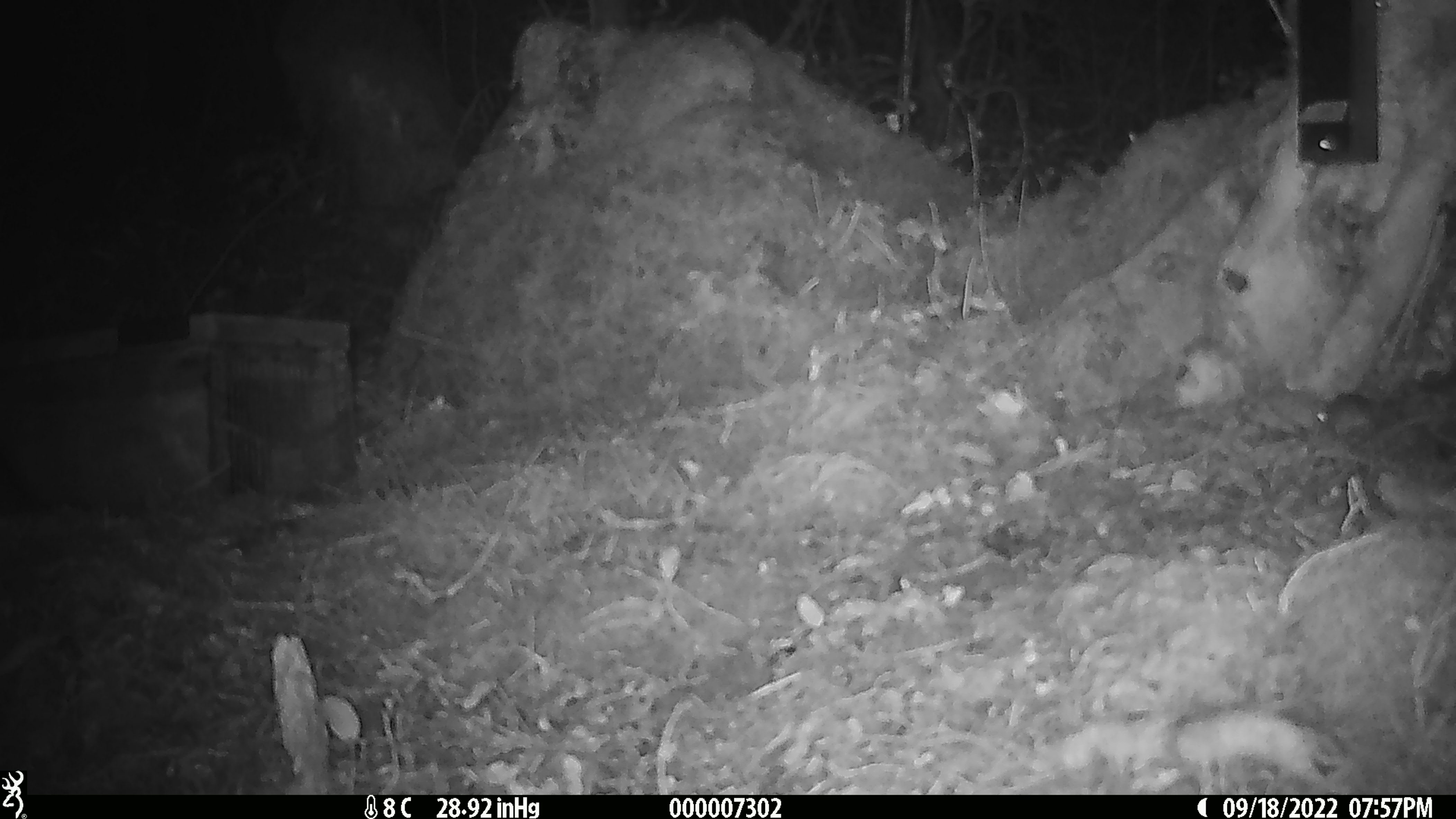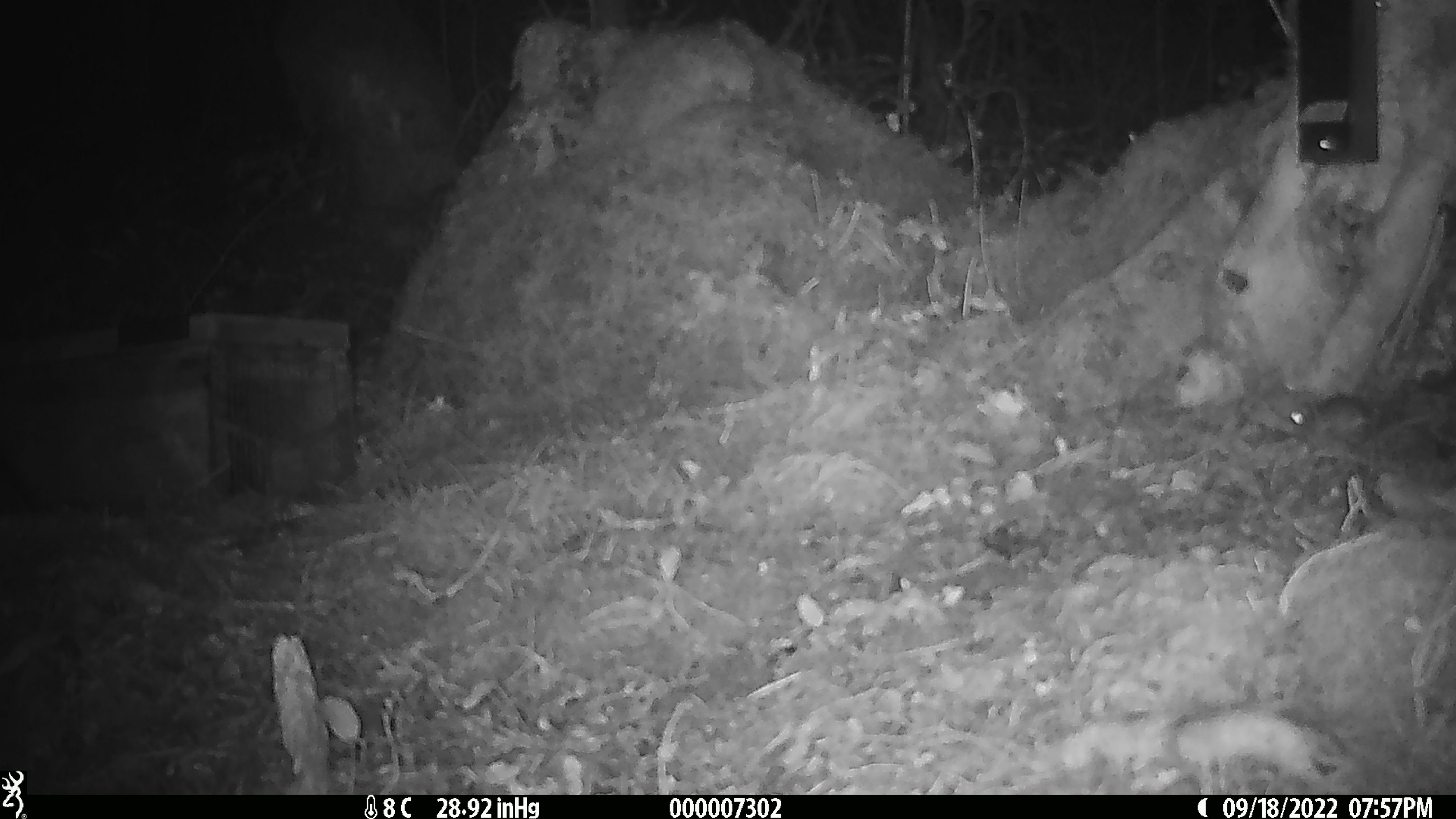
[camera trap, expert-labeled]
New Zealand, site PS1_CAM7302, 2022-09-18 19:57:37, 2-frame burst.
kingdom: Animalia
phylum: Chordata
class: Mammalia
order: Rodentia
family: Muridae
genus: Mus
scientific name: Mus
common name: mouse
Mouse (Mus).